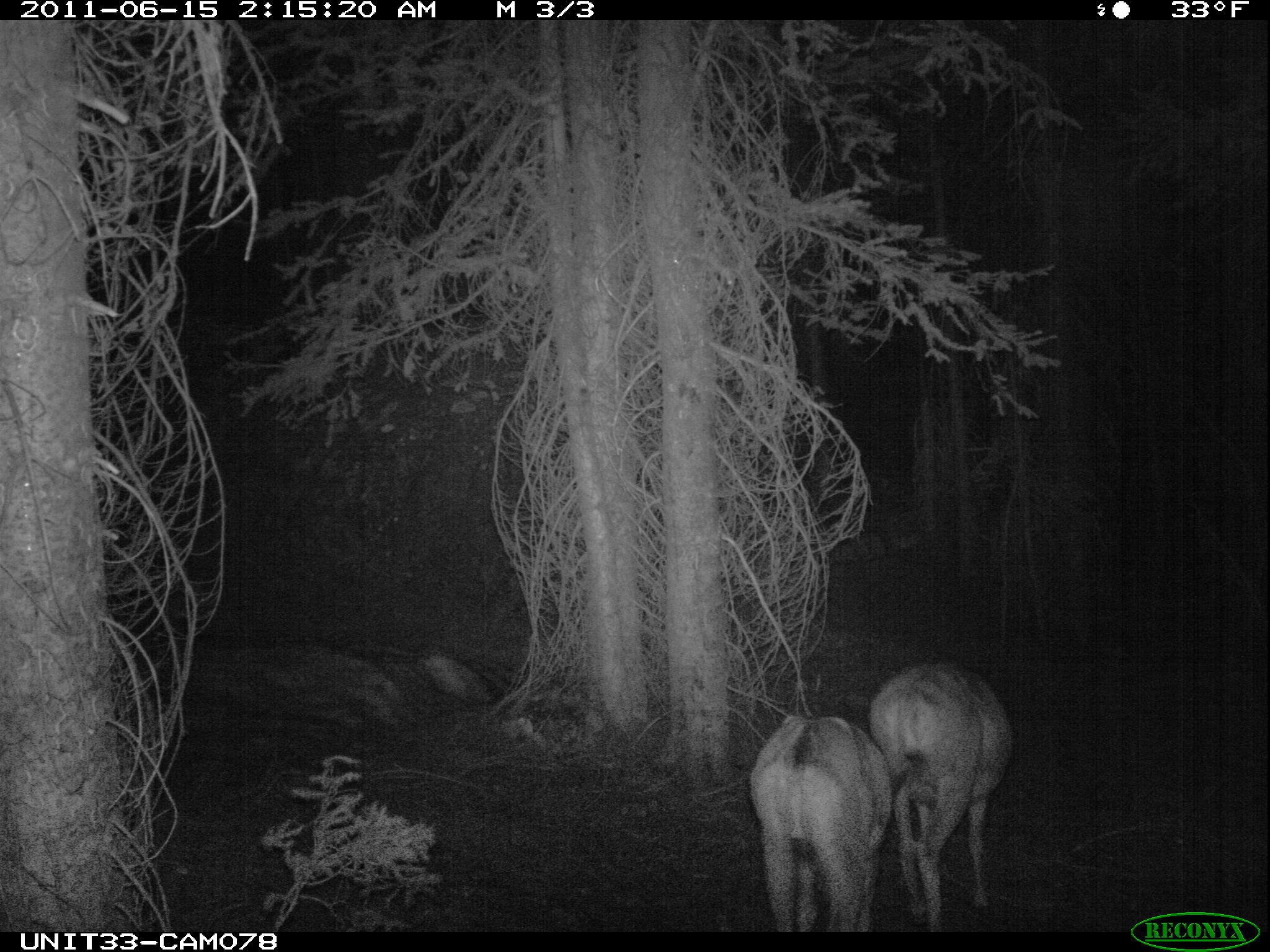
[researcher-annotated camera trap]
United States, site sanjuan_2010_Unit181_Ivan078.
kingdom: Animalia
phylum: Chordata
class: Mammalia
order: Artiodactyla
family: Cervidae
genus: Odocoileus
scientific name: Odocoileus hemionus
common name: mule deer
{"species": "Odocoileus hemionus (mule deer)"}